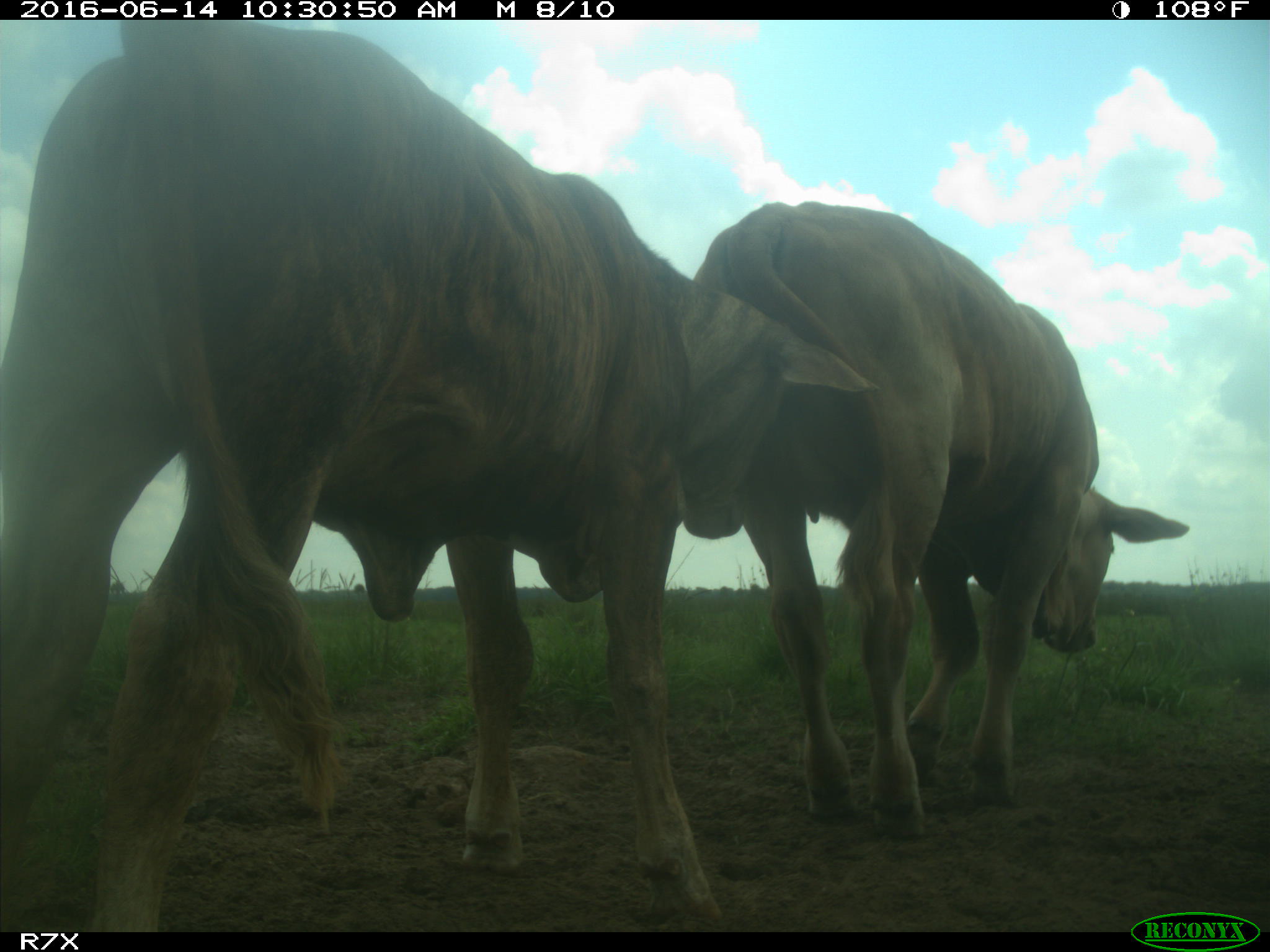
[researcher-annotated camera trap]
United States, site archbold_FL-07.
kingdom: Animalia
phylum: Chordata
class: Mammalia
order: Artiodactyla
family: Bovidae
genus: Bos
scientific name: Bos taurus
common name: domestic cow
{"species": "Bos taurus (domestic cow)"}